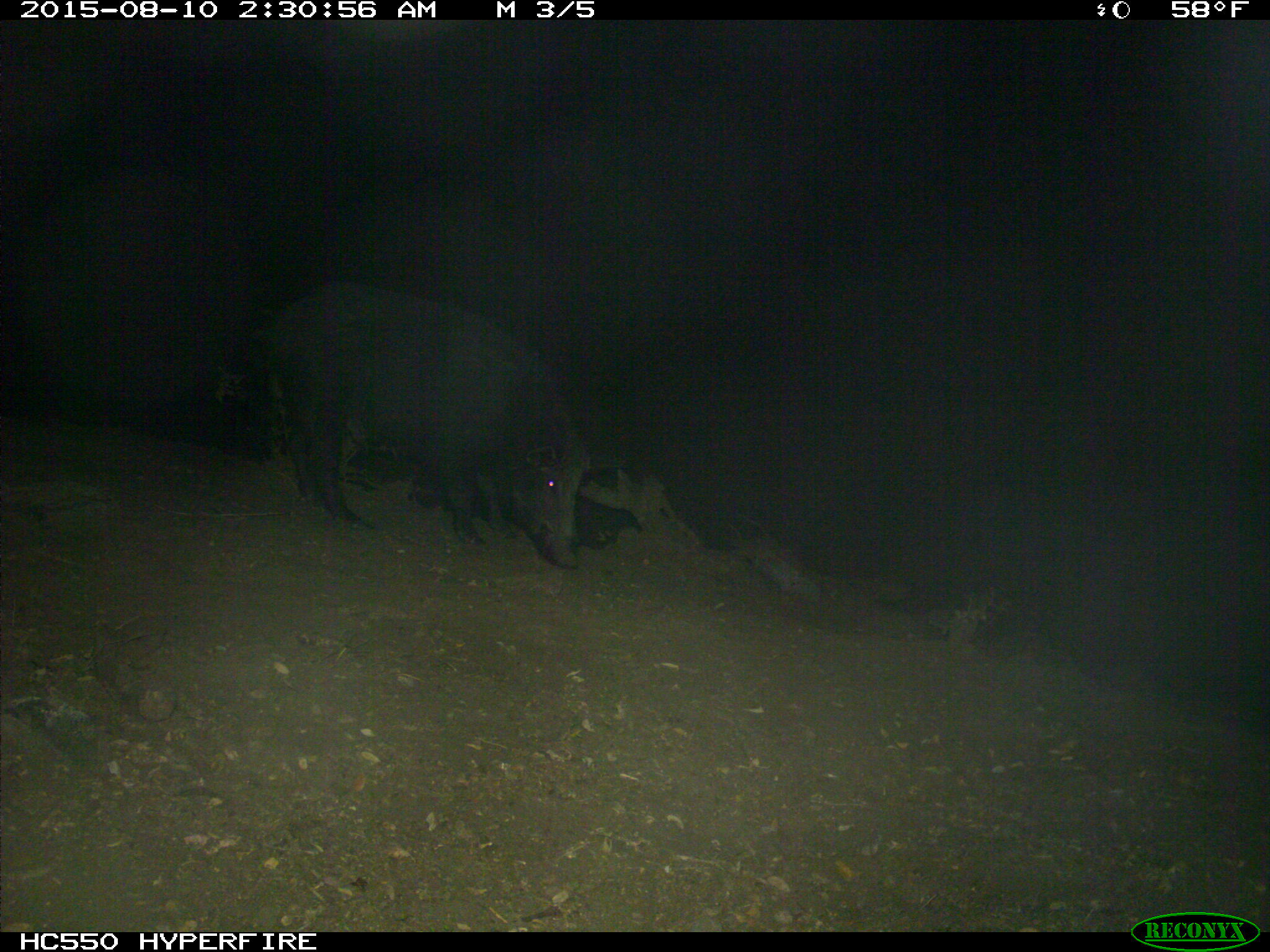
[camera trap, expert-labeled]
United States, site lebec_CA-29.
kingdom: Animalia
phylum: Chordata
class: Mammalia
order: Artiodactyla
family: Suidae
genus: Sus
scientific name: Sus scrofa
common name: wild boar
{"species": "Sus scrofa (wild boar)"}